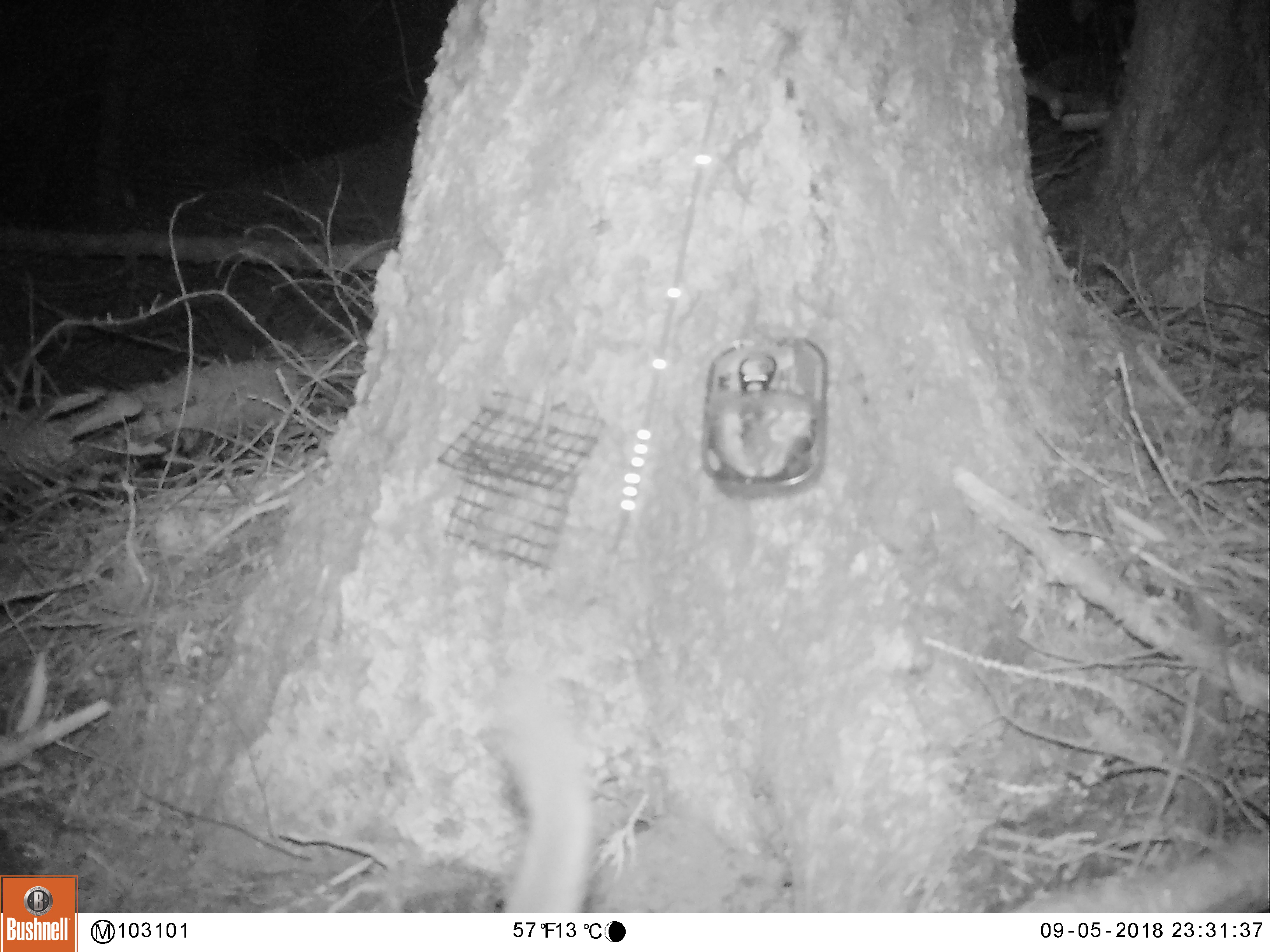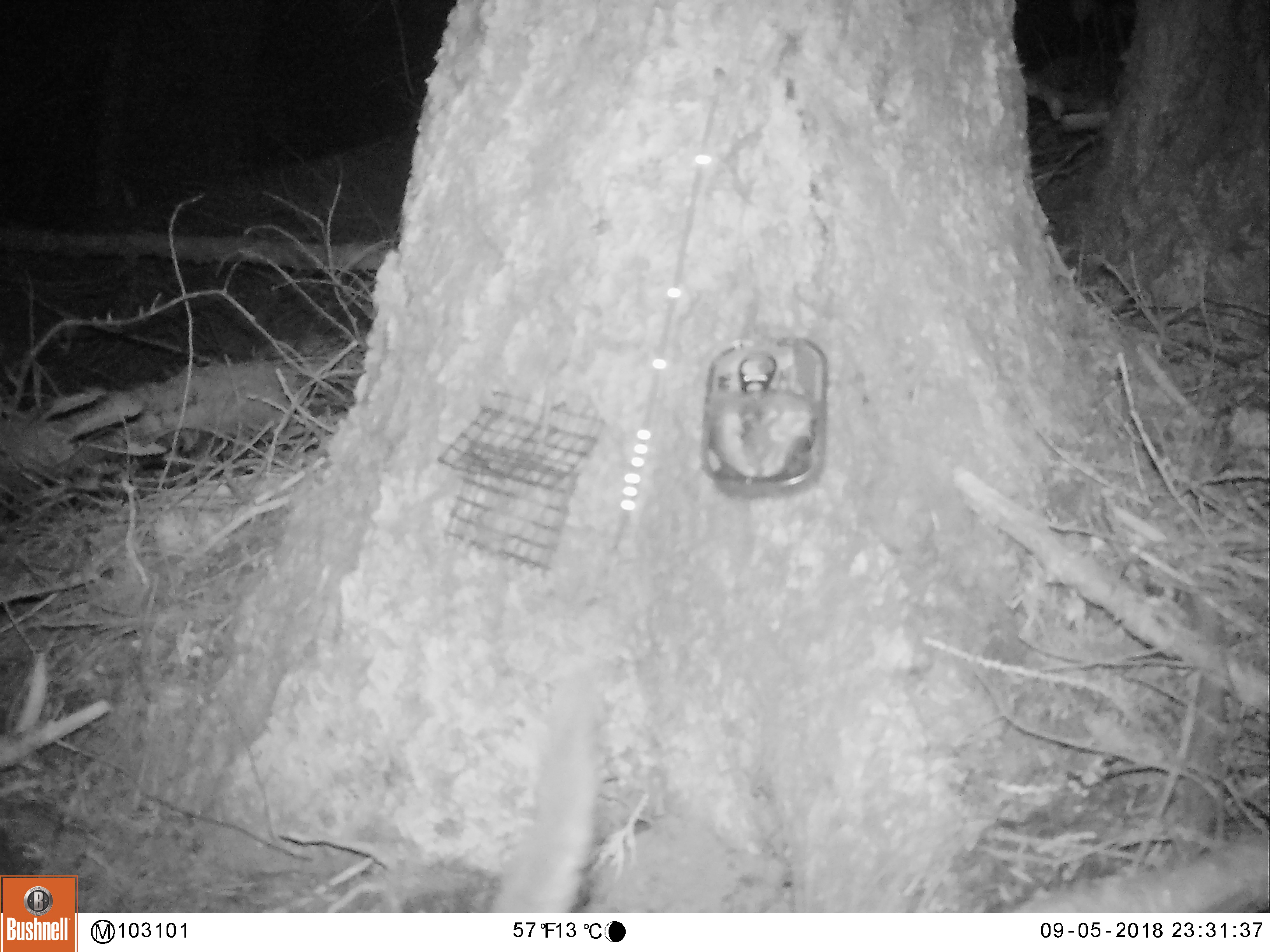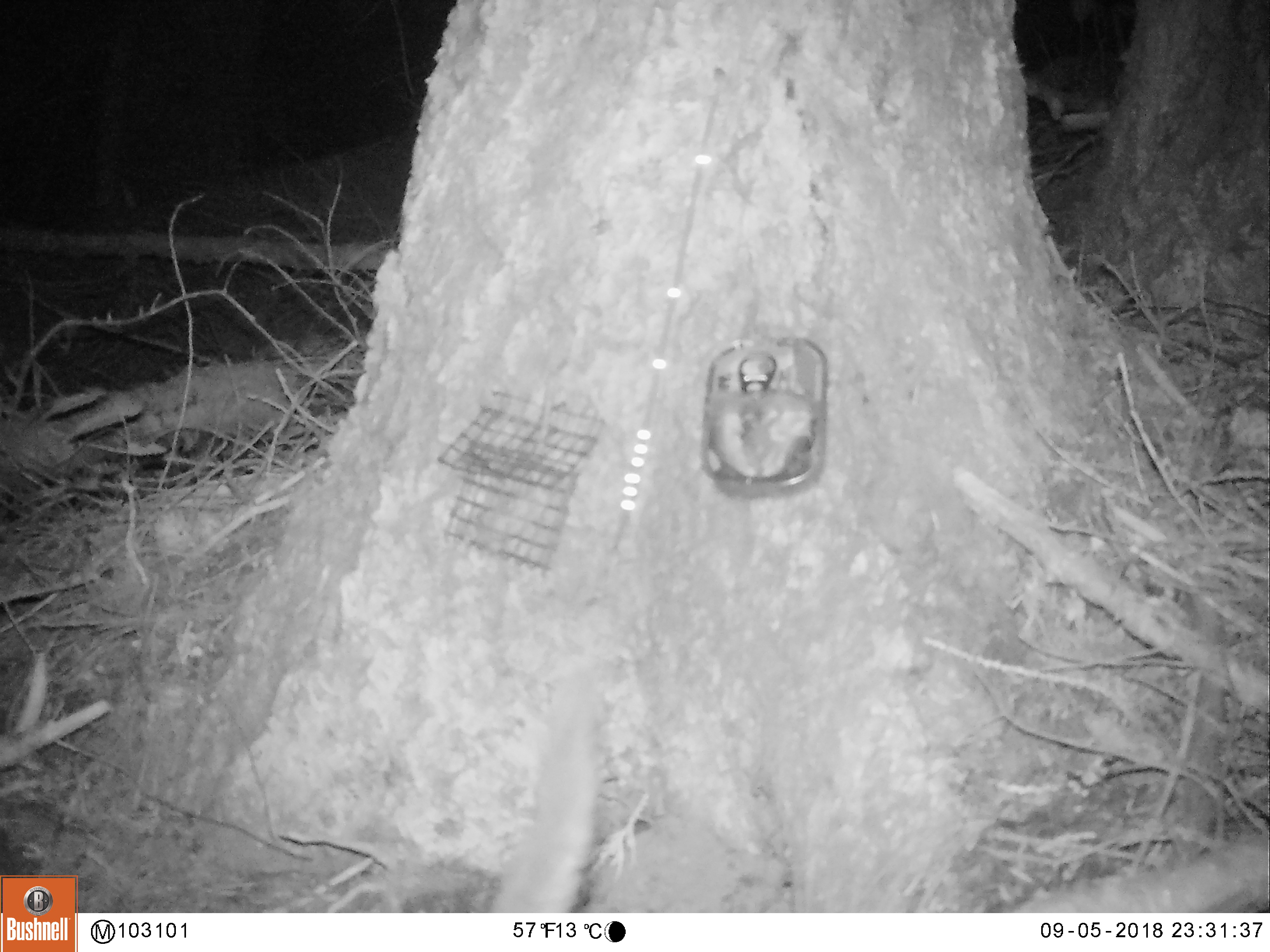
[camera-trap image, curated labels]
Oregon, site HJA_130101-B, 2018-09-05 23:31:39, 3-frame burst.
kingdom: Animalia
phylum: Chordata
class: Mammalia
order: Carnivora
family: Mustelidae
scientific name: Mustelidae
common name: weasel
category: weasel family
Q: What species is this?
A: Weasel family (weasel) (Mustelidae).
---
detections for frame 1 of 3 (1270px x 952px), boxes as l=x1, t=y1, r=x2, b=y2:
weasel family: l=473, t=637, r=626, b=909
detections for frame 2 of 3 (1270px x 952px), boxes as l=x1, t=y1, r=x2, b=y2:
weasel family: l=487, t=656, r=637, b=910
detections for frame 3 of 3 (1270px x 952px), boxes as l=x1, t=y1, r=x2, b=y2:
weasel family: l=452, t=642, r=616, b=910